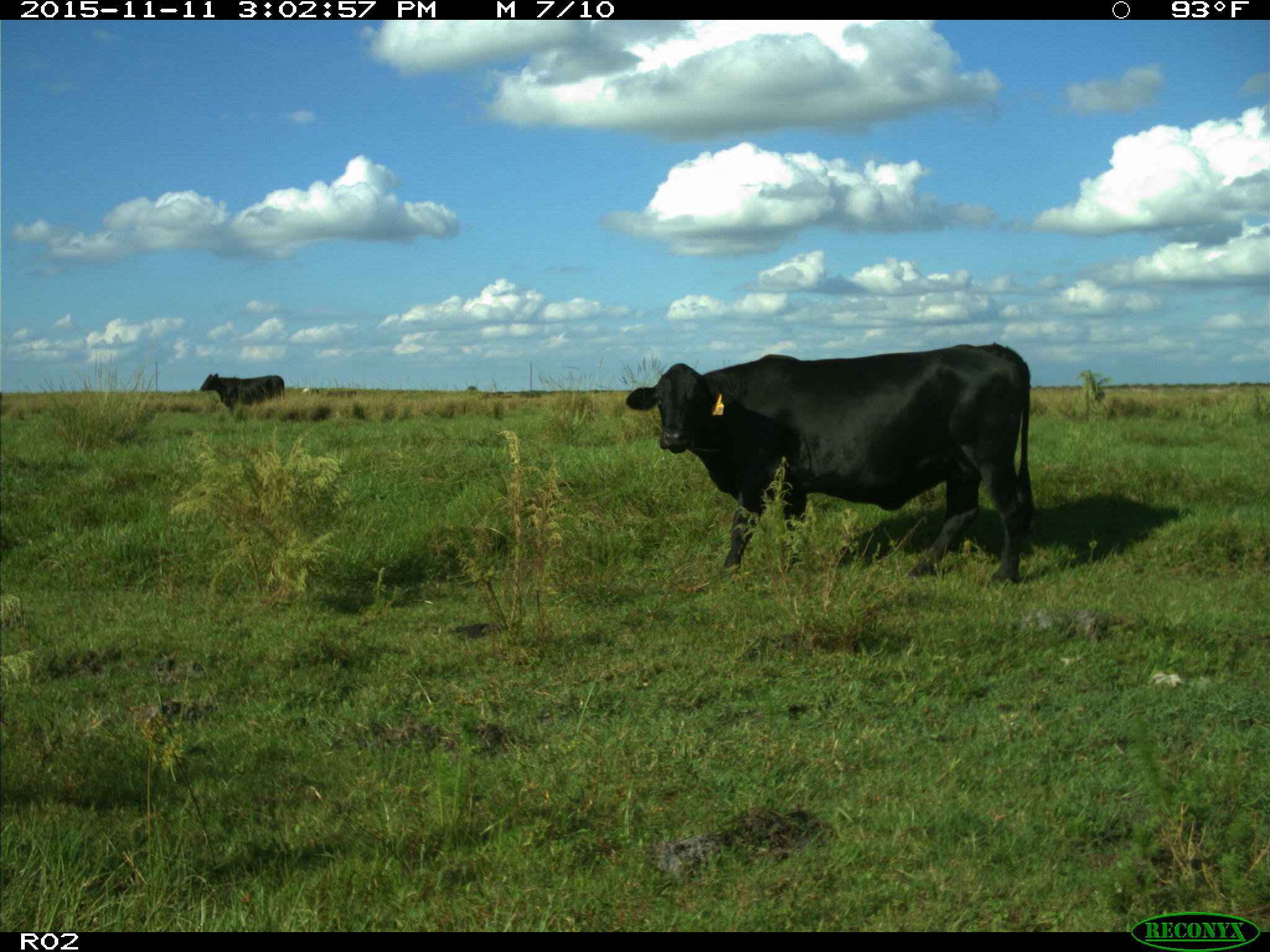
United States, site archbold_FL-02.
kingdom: Animalia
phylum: Chordata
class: Mammalia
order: Artiodactyla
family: Bovidae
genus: Bos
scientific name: Bos taurus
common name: domestic cow